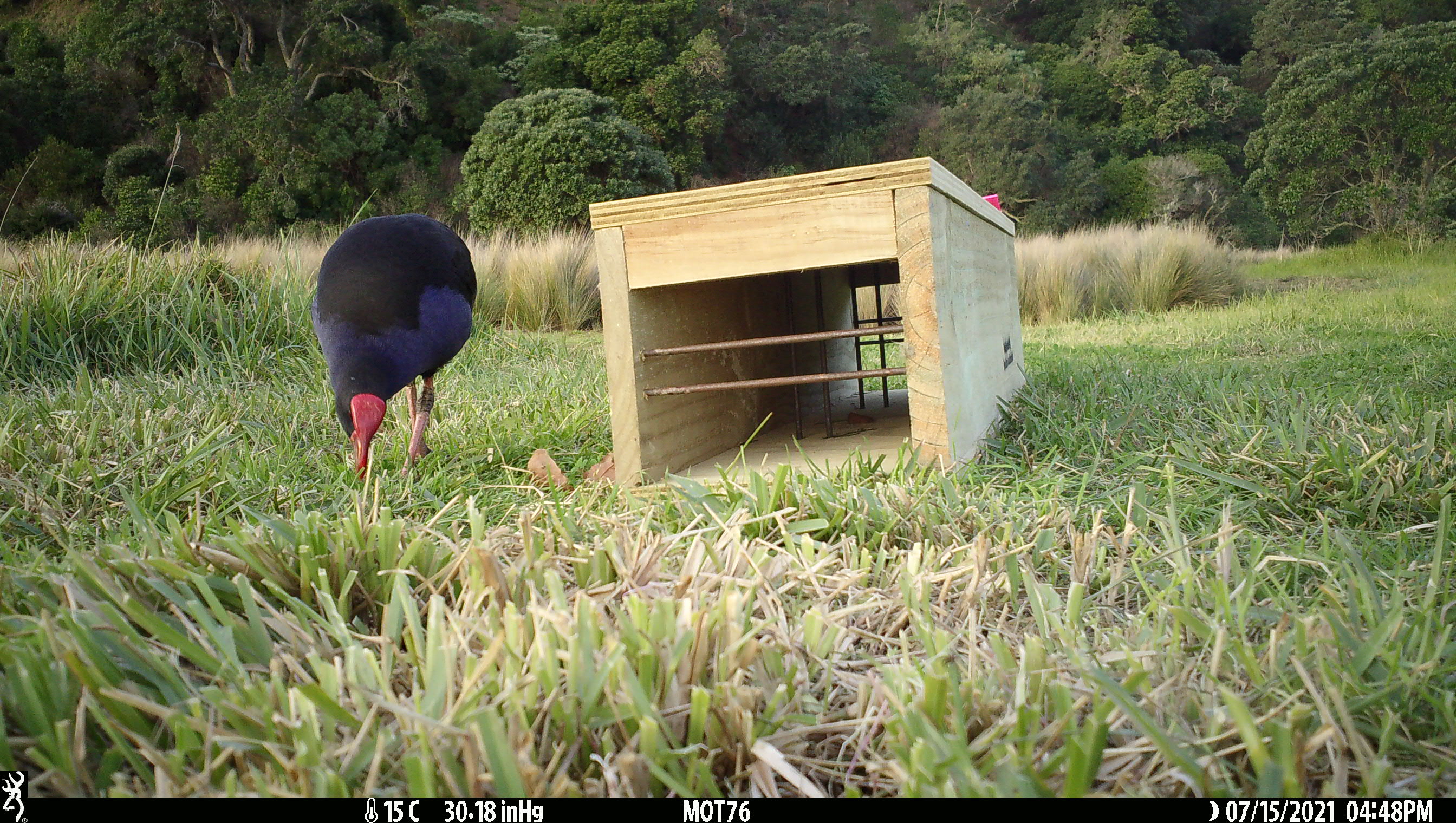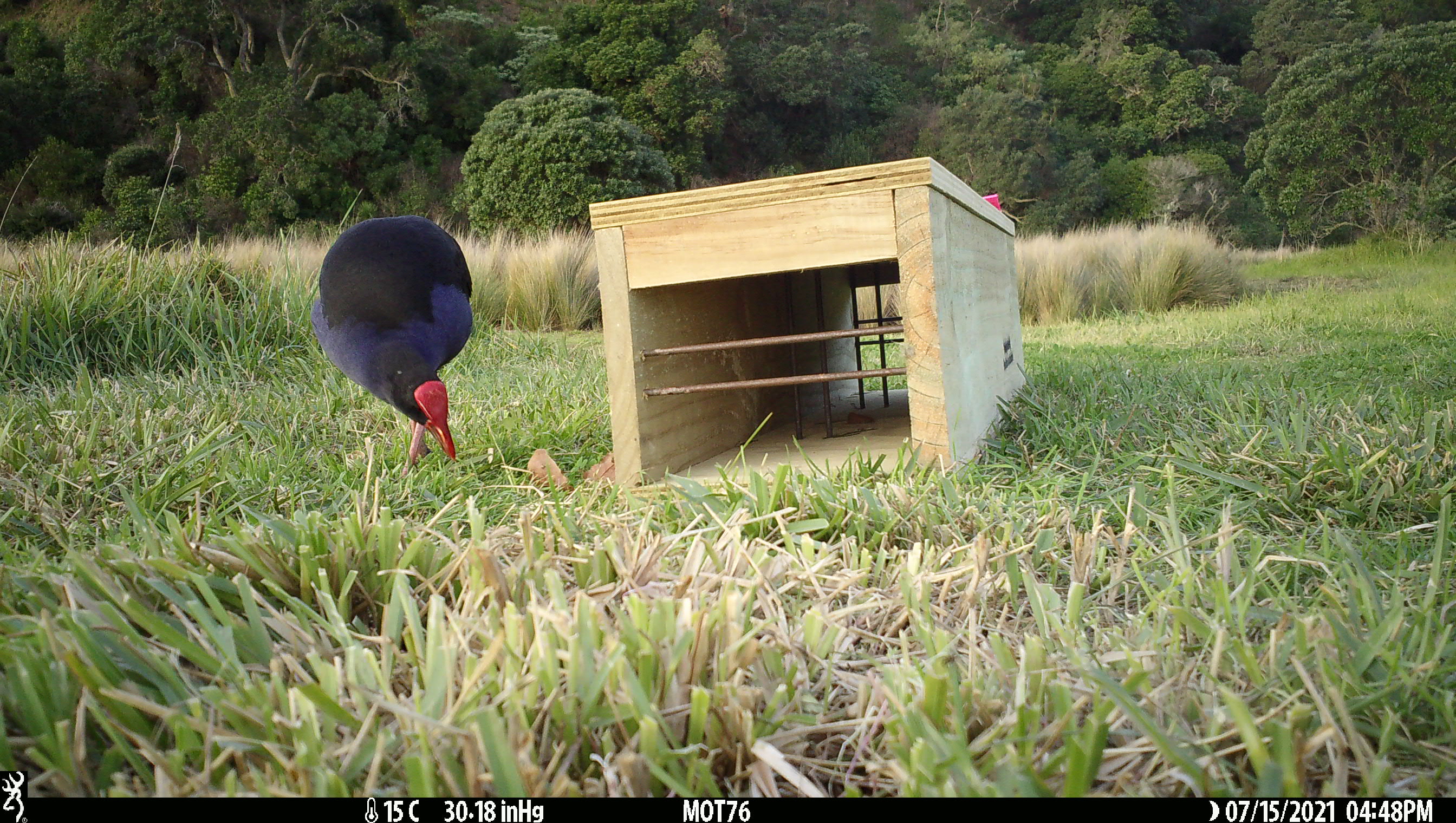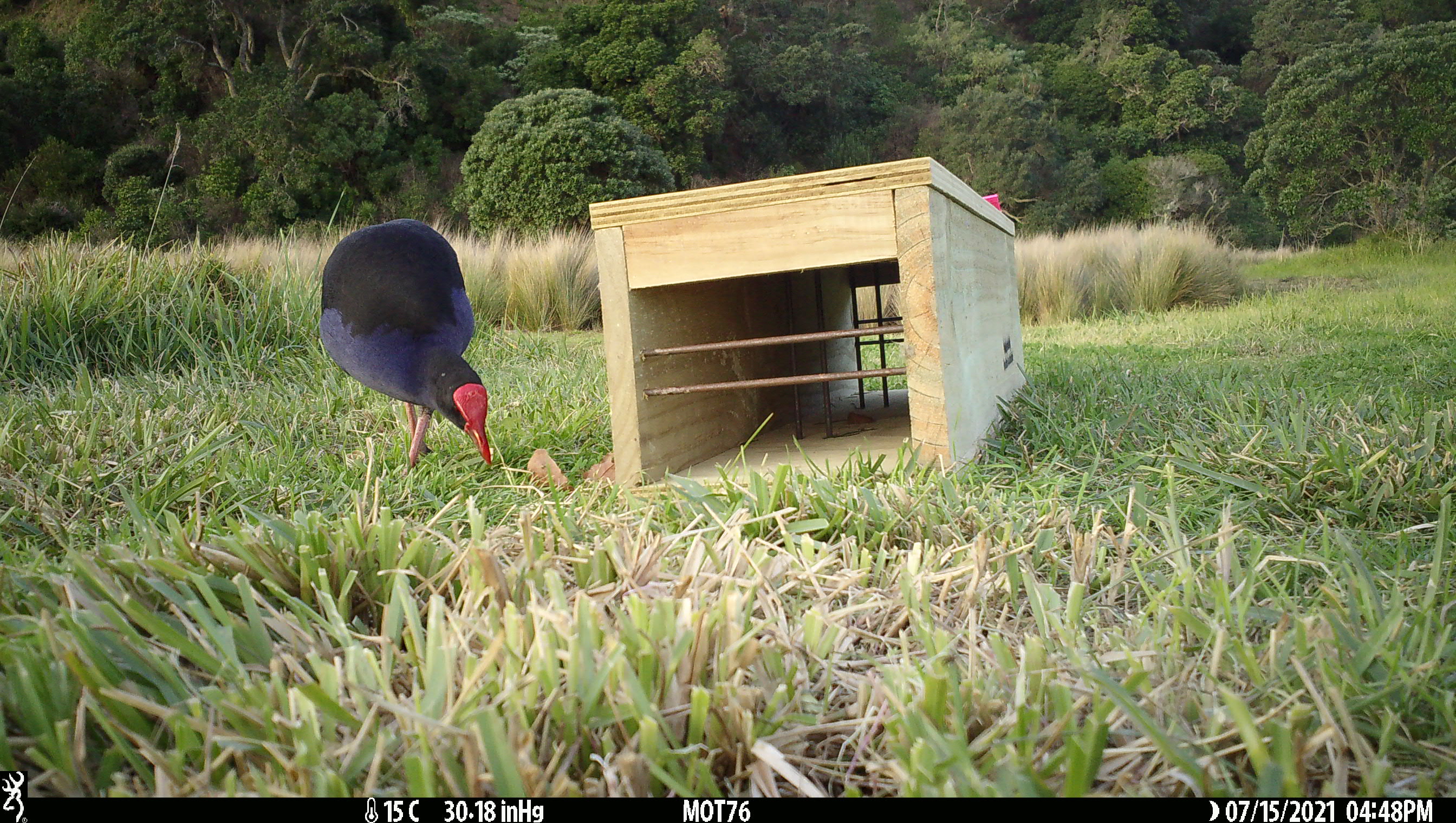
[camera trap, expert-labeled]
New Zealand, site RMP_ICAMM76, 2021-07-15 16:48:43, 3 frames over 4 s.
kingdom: Animalia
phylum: Chordata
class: Aves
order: Gruiformes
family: Rallidae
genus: Porphyrio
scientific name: Porphyrio melanotus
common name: australasian swamphen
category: pukeko